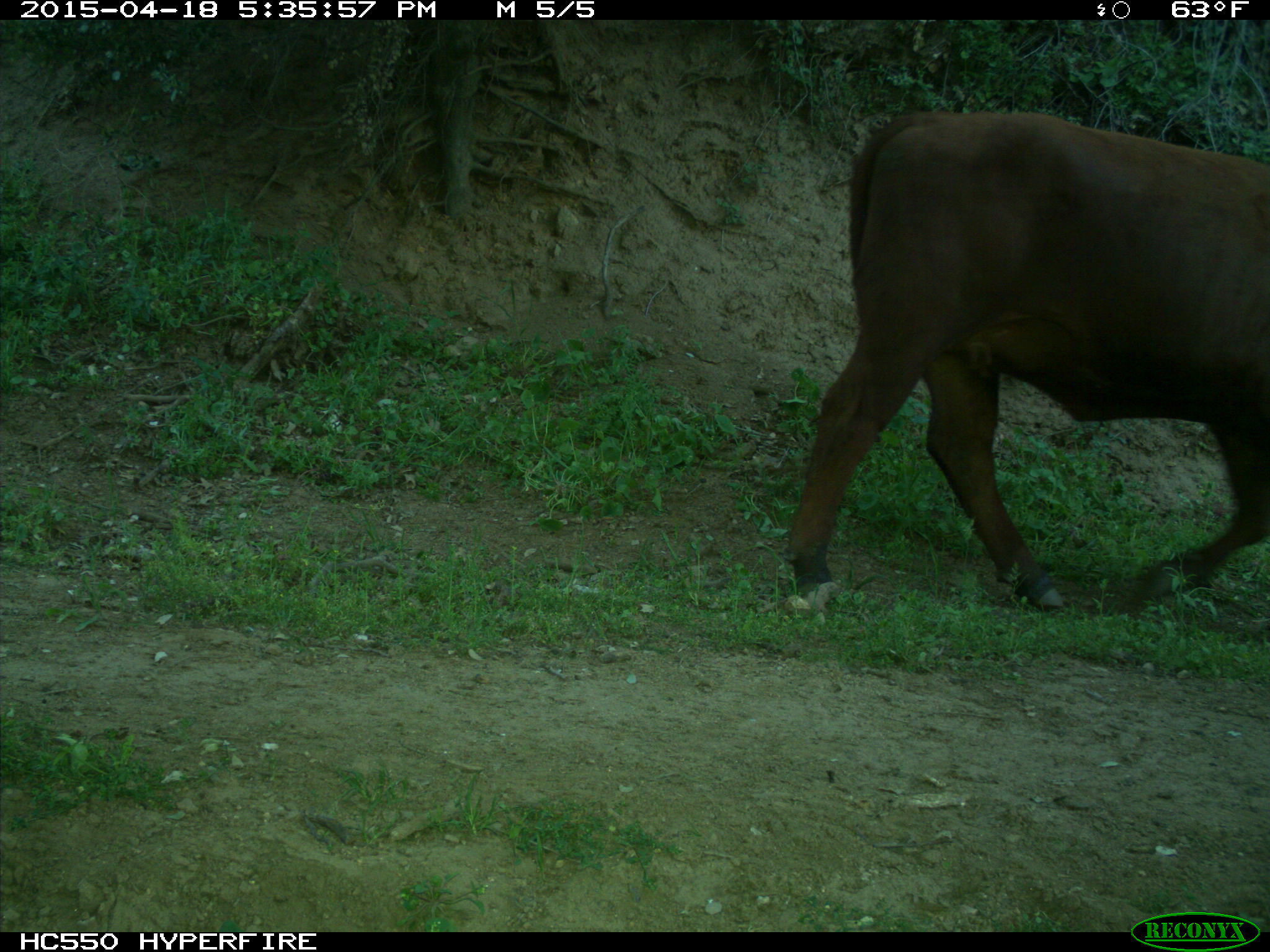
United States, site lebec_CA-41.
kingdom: Animalia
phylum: Chordata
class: Mammalia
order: Artiodactyla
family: Bovidae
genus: Bos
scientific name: Bos taurus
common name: domestic cow